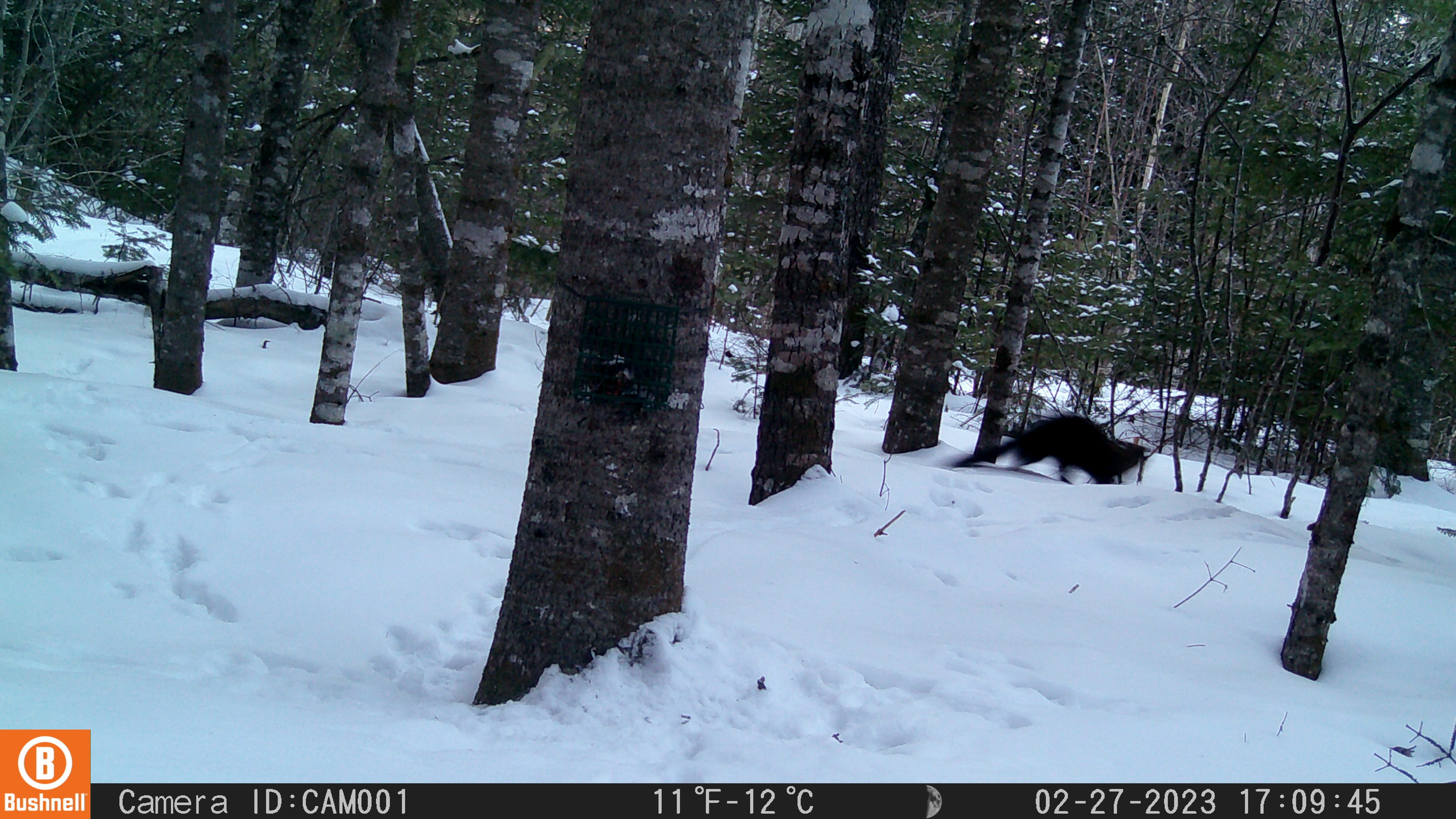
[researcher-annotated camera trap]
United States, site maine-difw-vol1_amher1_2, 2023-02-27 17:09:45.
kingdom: Animalia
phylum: Chordata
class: Mammalia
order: Carnivora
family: Mustelidae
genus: Pekania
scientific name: Pekania pennanti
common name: fisher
Fisher (Pekania pennanti).